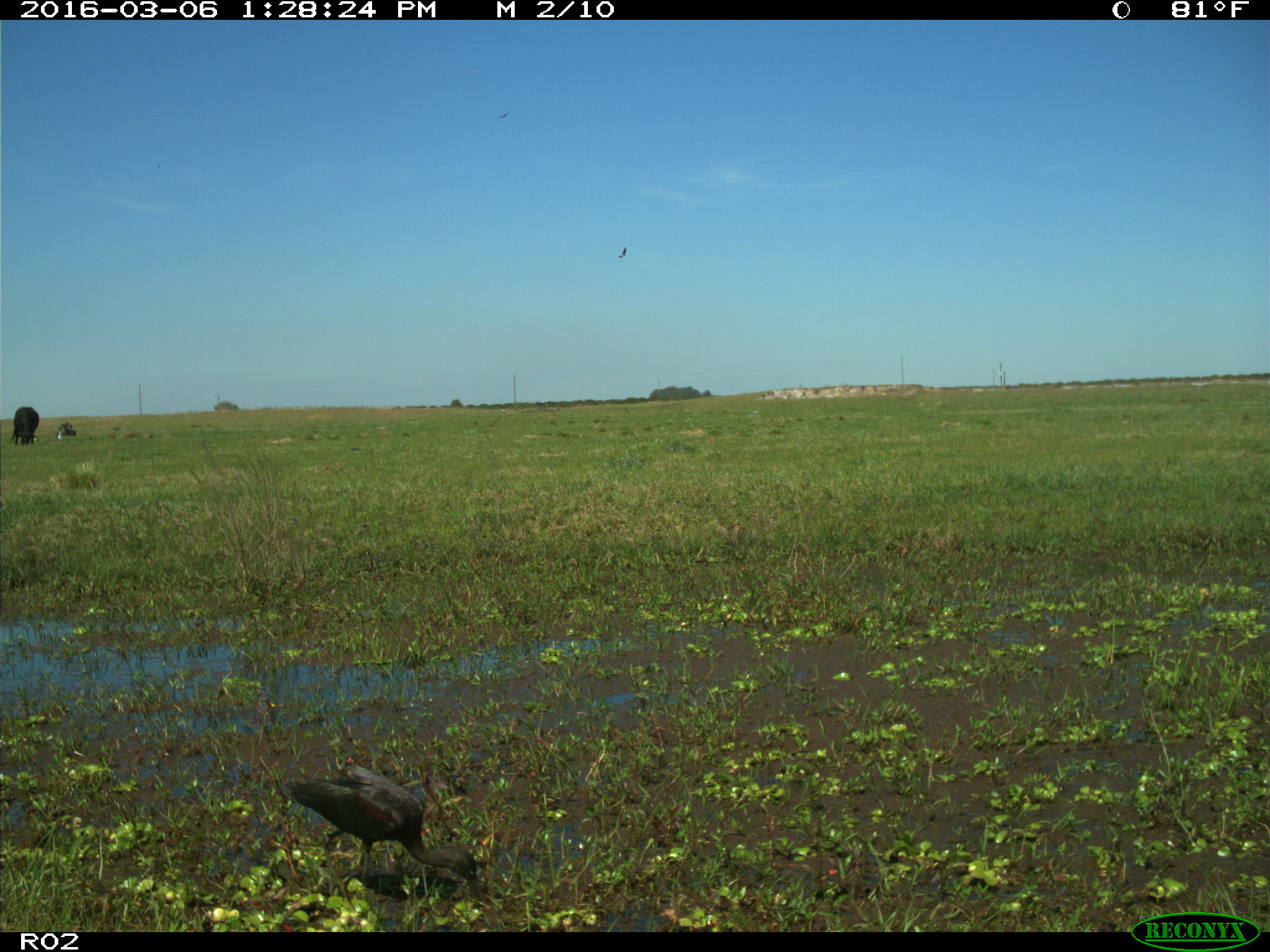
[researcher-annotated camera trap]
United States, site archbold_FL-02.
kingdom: Animalia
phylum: Chordata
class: Mammalia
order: Artiodactyla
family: Bovidae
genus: Bos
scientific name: Bos taurus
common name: domestic cow